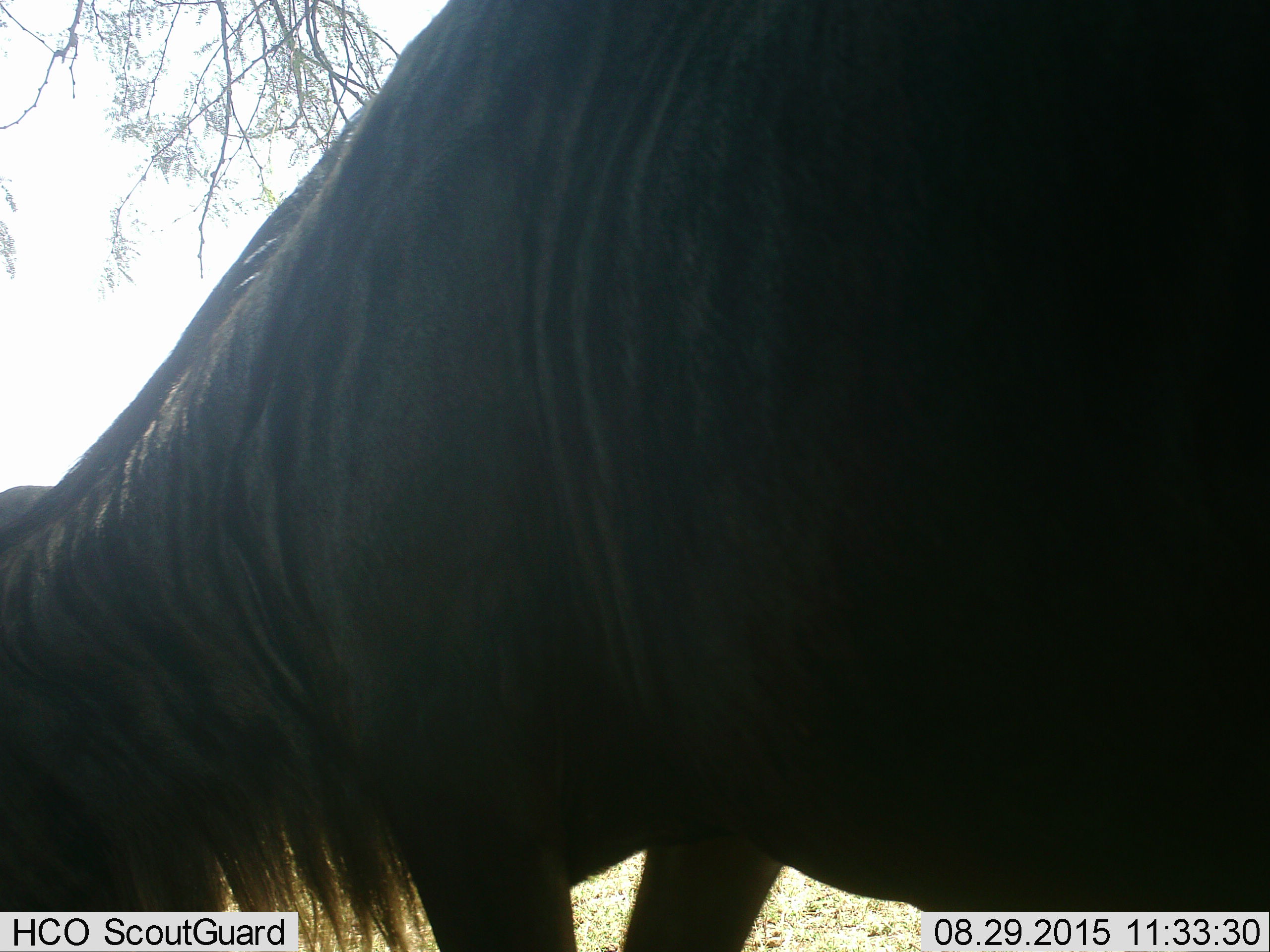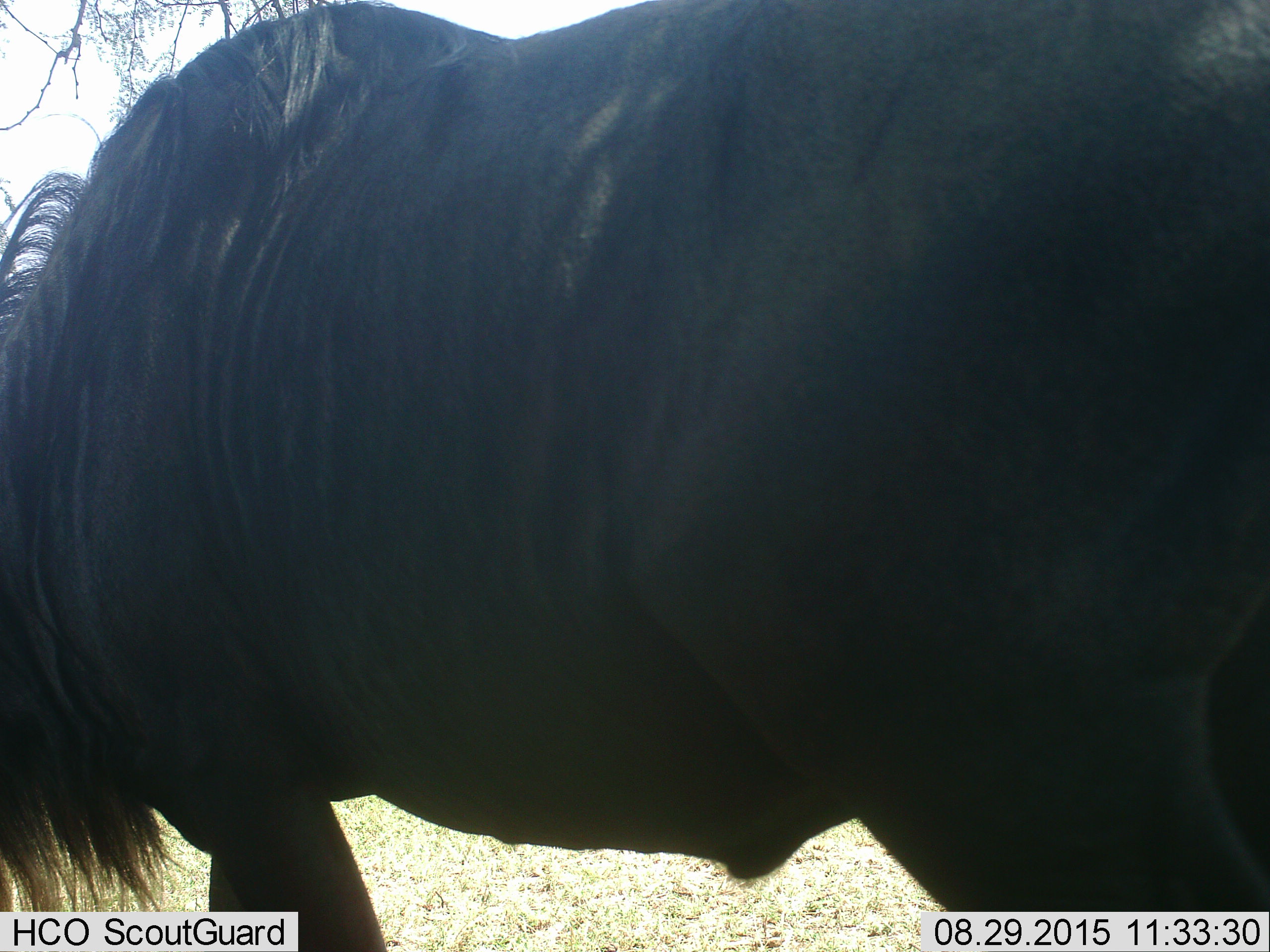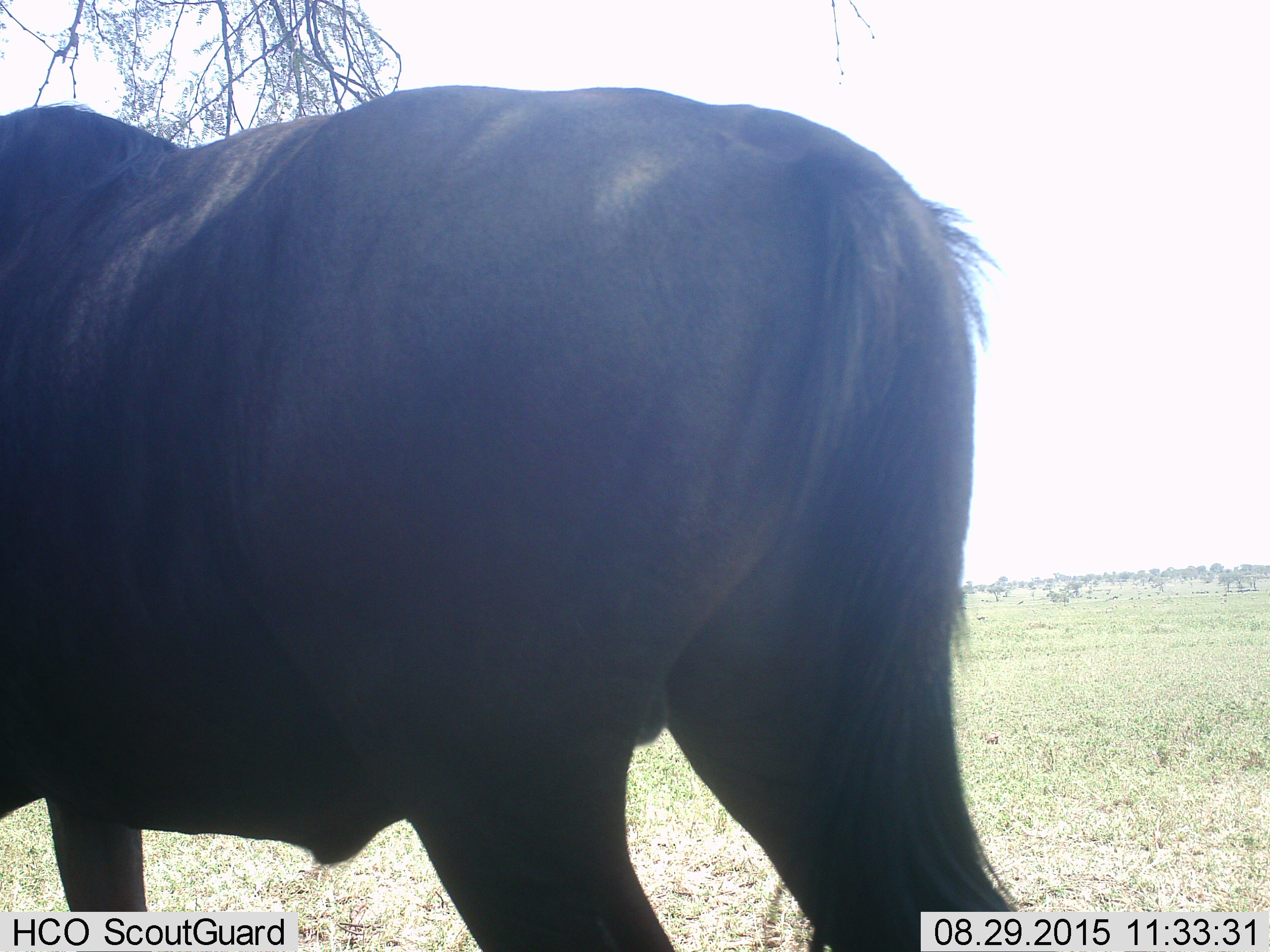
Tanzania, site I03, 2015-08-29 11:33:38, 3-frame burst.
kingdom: Animalia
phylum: Chordata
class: Mammalia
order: Artiodactyla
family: Bovidae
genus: Connochaetes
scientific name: Connochaetes taurinus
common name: blue wildebeest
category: wildebeest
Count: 1.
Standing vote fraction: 12%.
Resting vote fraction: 0%.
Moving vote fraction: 88%.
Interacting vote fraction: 0%.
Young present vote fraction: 0%.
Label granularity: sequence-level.